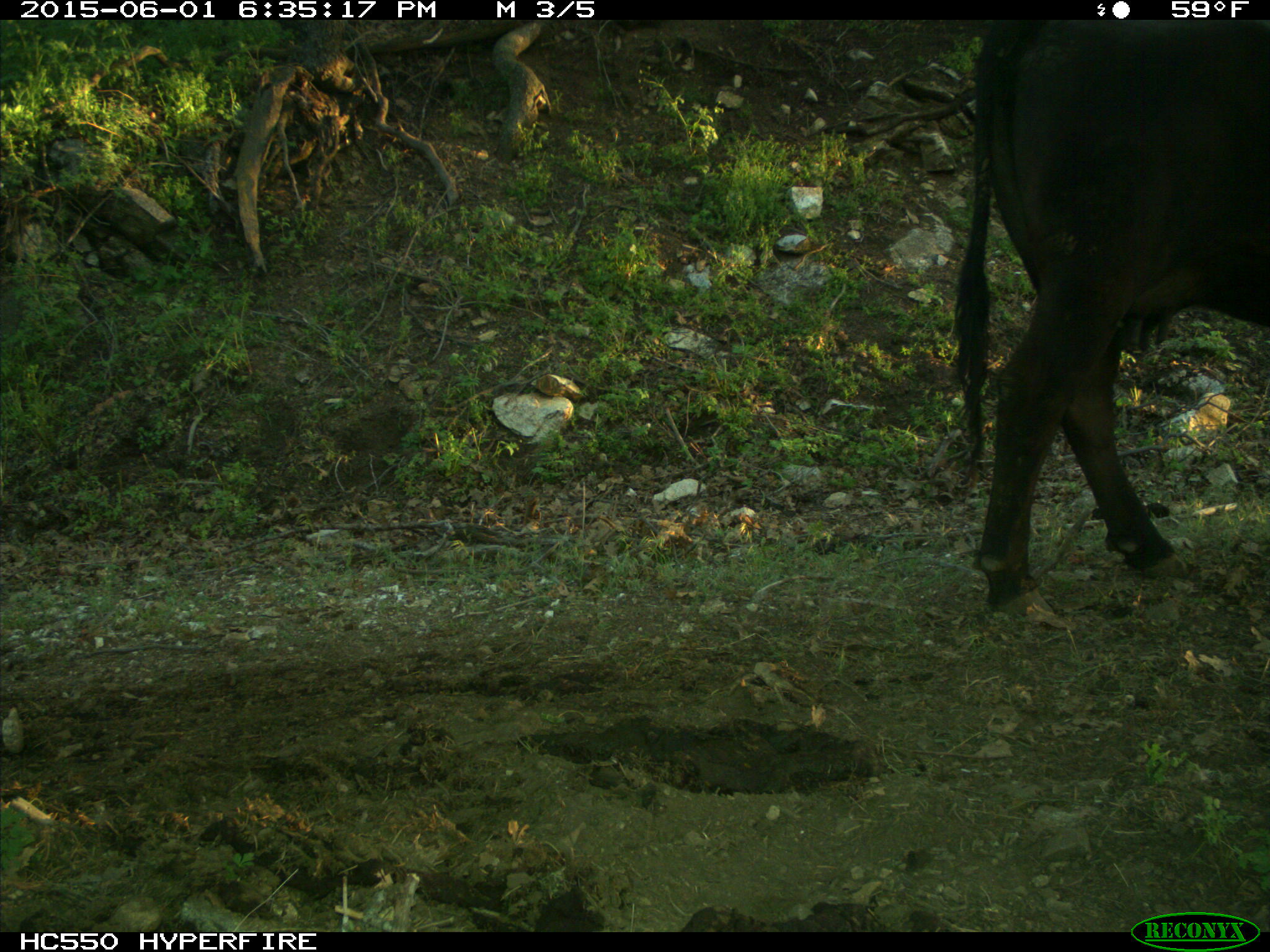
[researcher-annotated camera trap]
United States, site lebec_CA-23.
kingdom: Animalia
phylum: Chordata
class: Mammalia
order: Artiodactyla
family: Bovidae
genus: Bos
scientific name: Bos taurus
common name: domestic cow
Bos taurus (domestic cow).